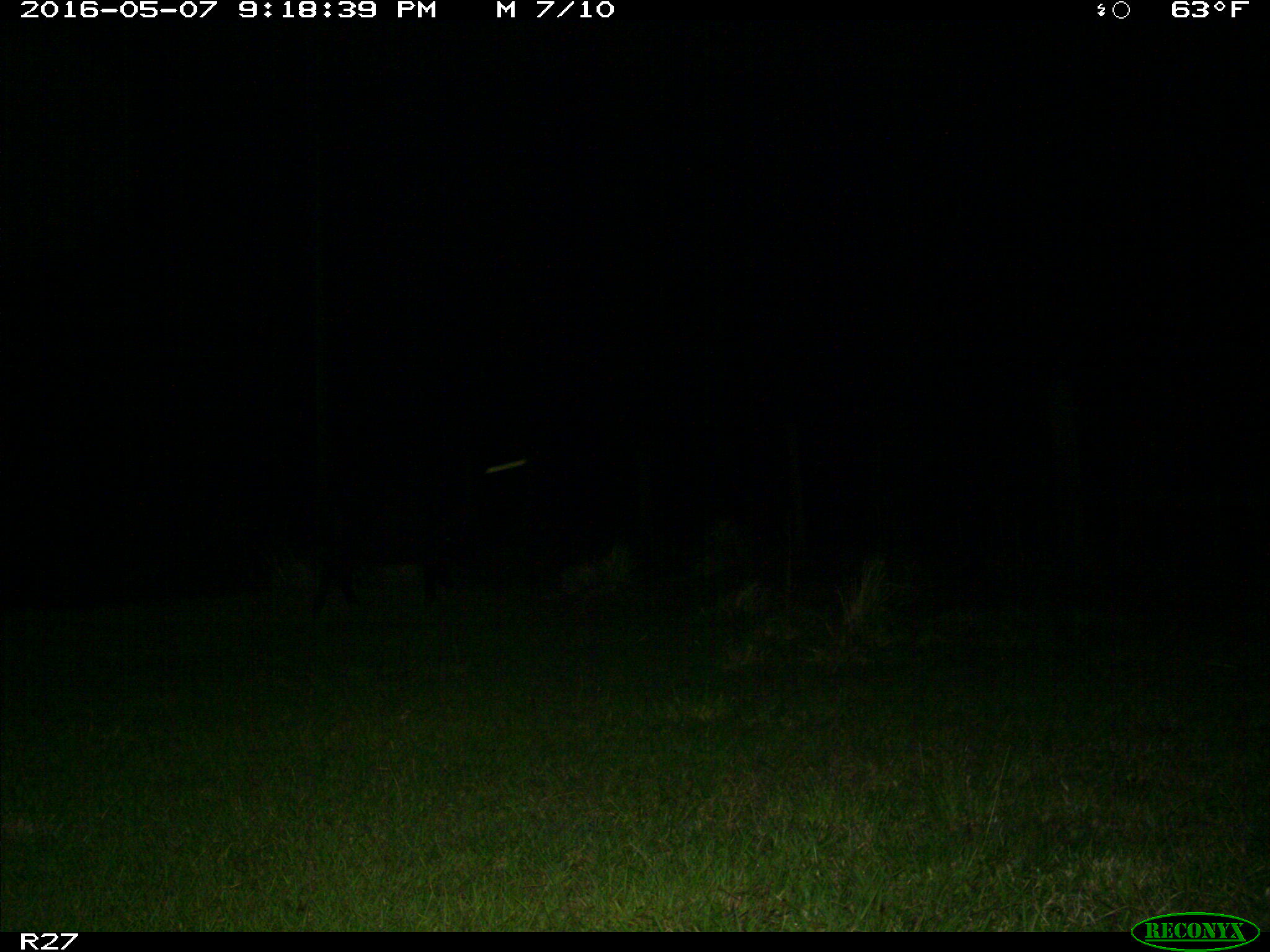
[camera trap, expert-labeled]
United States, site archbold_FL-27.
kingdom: Animalia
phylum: Chordata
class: Mammalia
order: Artiodactyla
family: Suidae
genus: Sus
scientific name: Sus scrofa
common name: wild boar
Sus scrofa (wild boar).